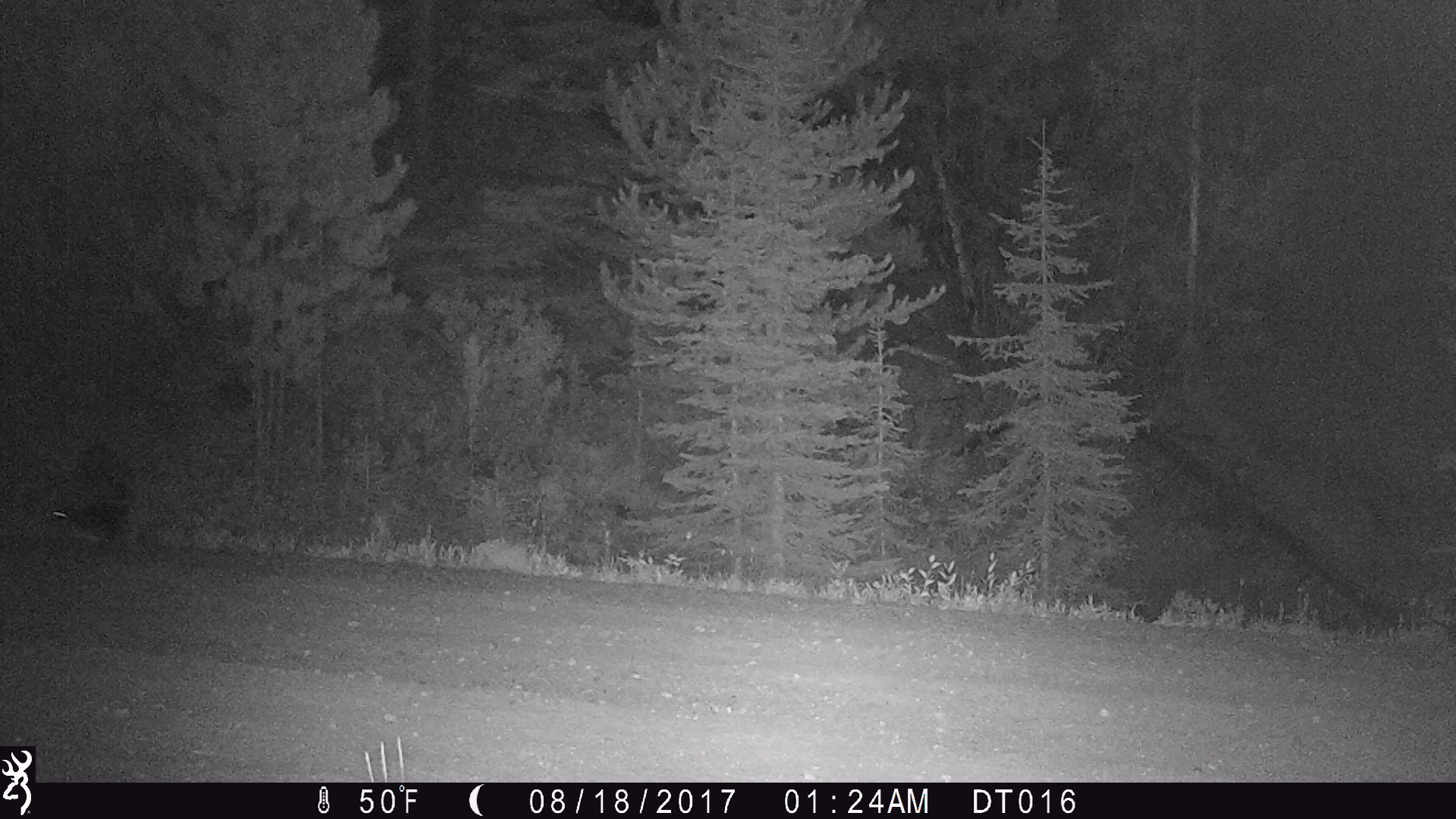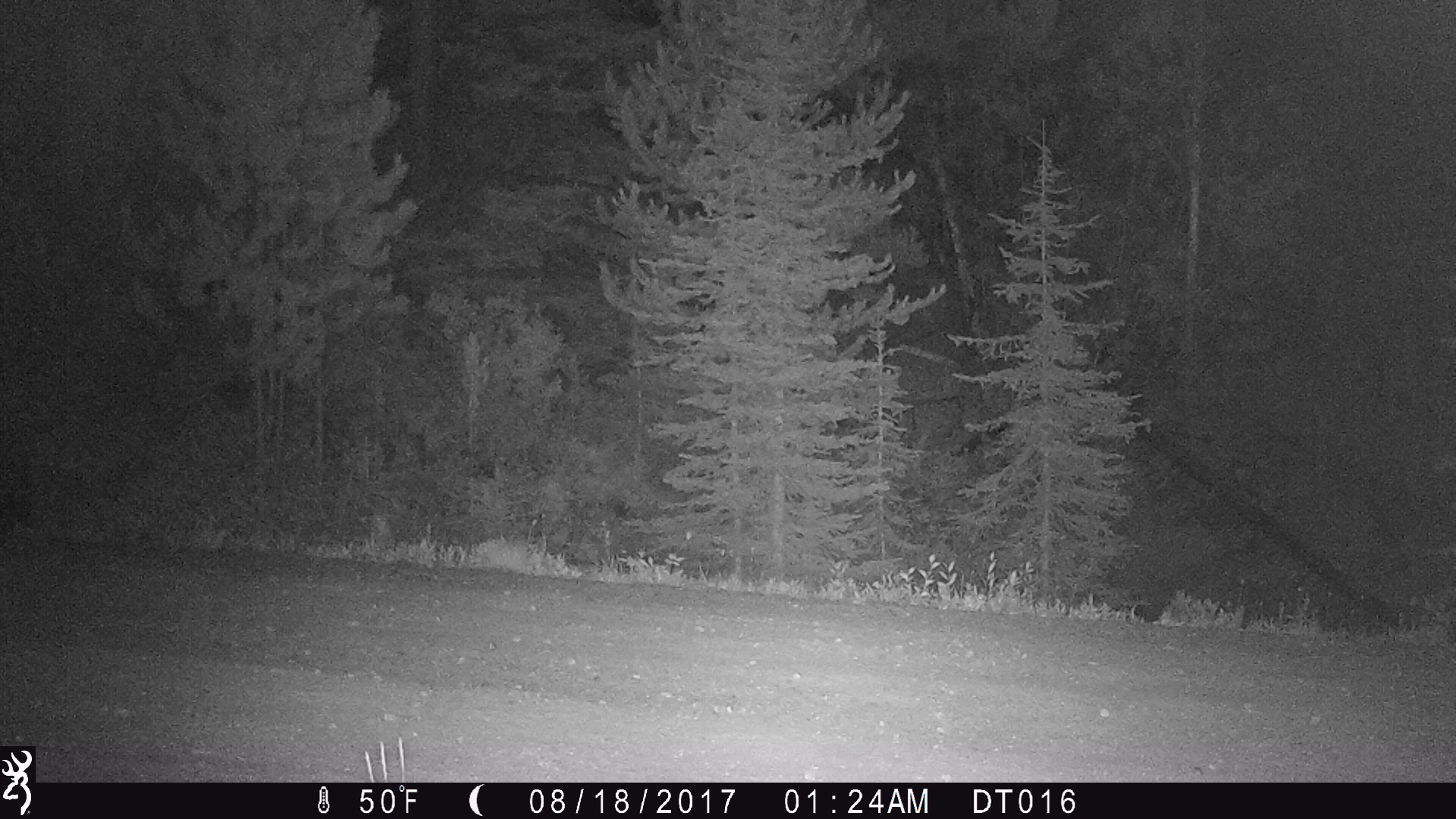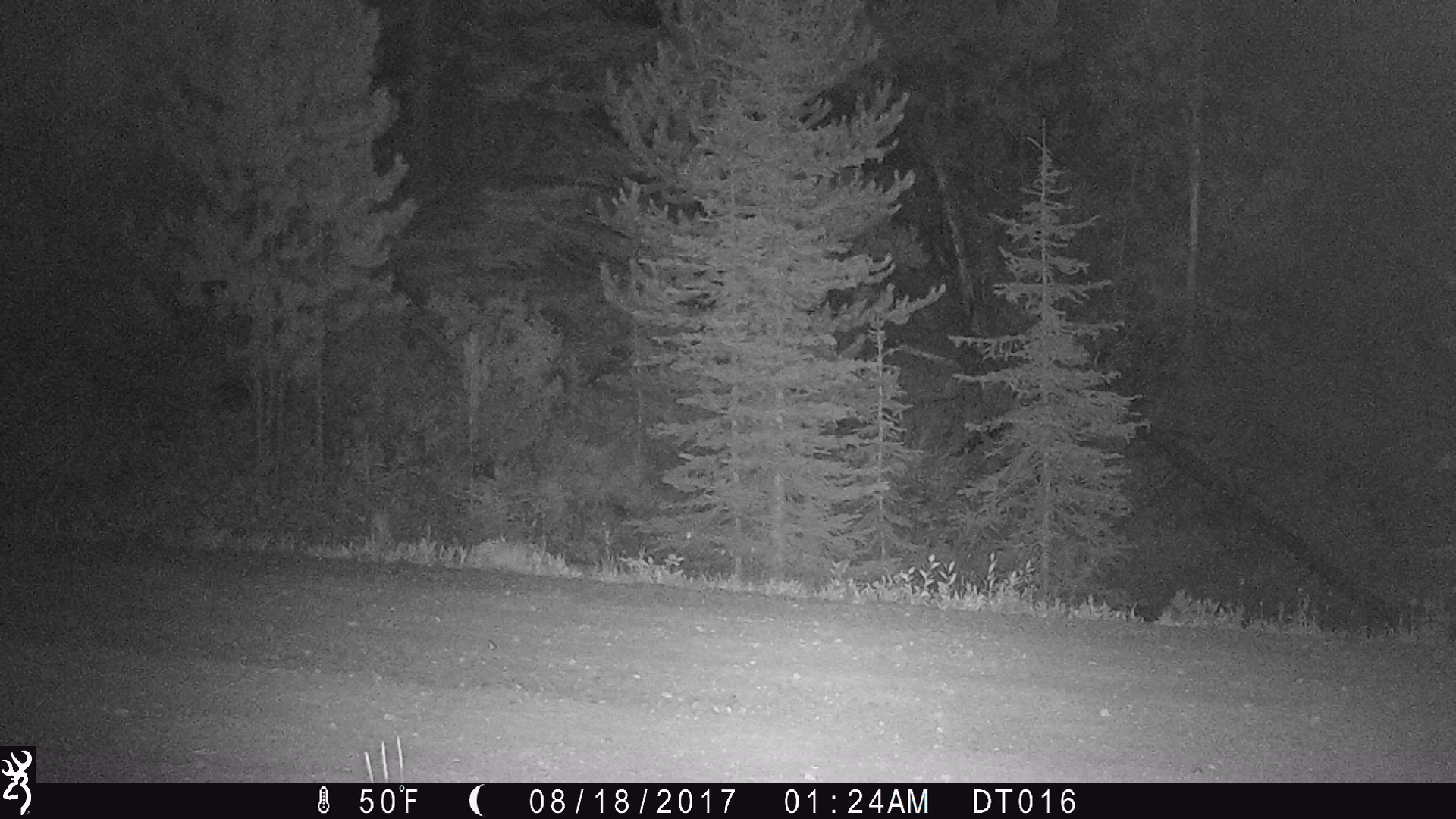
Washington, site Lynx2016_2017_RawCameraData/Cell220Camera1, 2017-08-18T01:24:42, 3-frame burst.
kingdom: Animalia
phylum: Chordata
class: Mammalia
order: Carnivora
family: Mephitidae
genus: Mephitis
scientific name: Mephitis mephitis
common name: striped skunk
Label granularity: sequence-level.